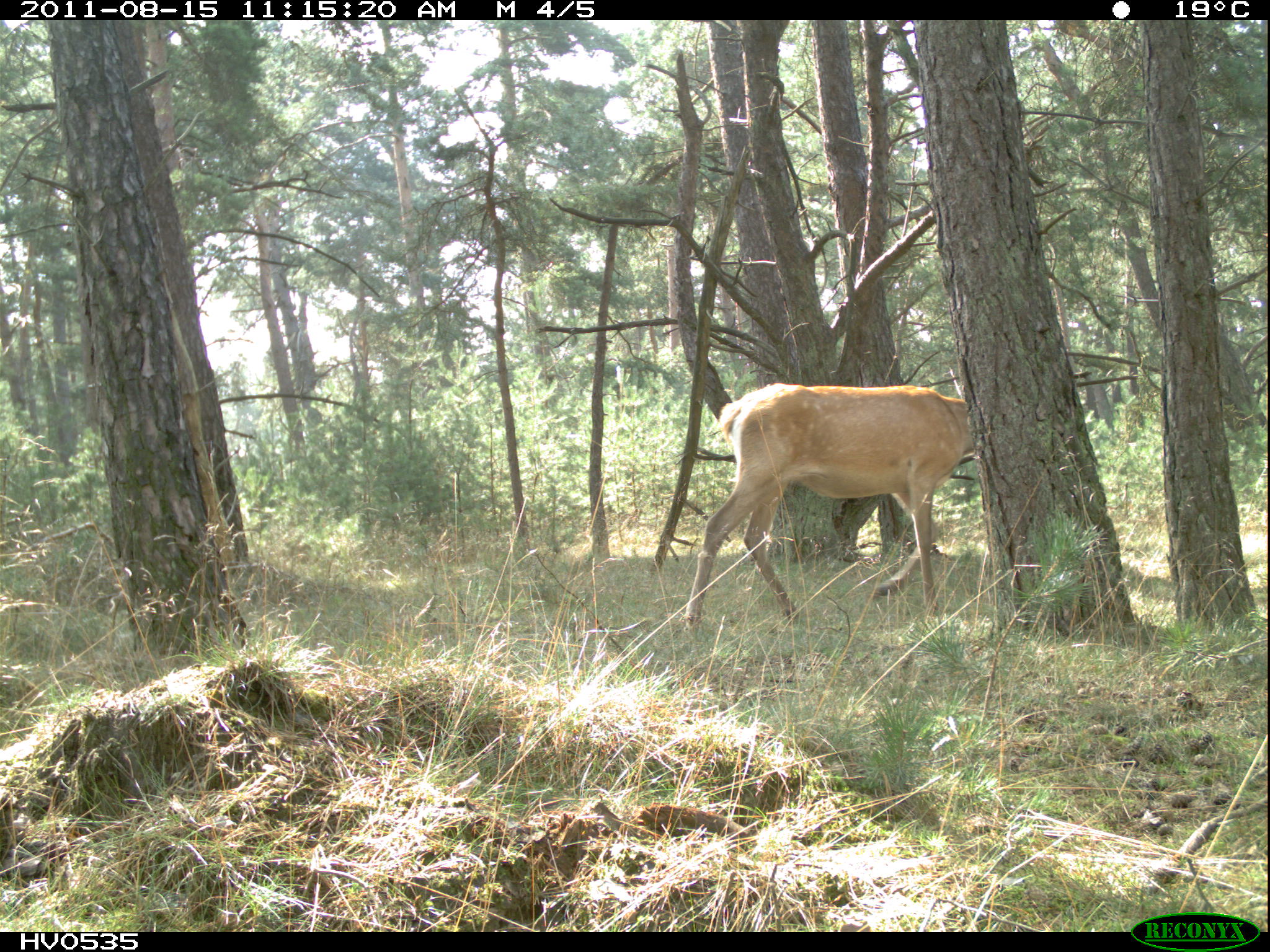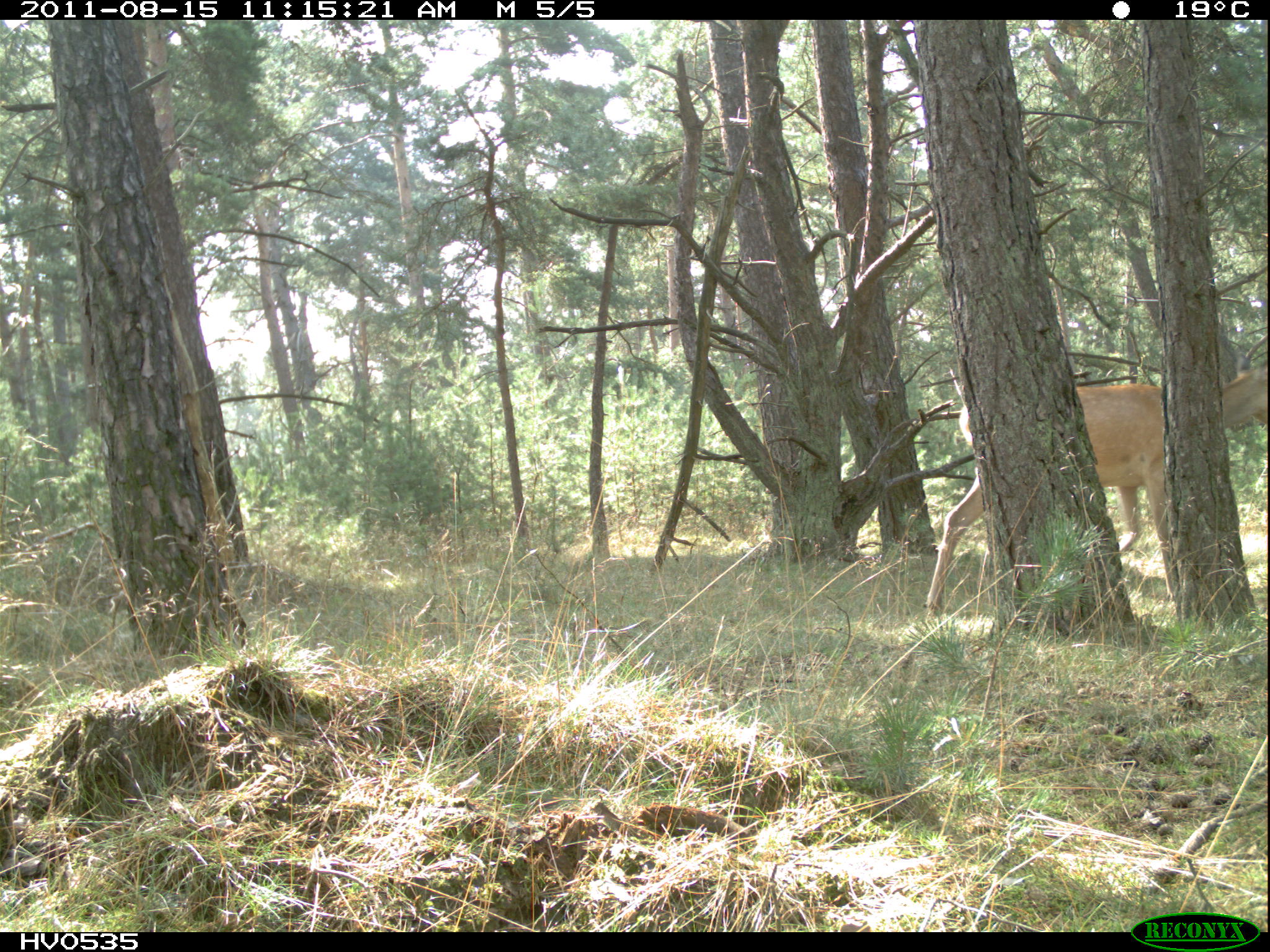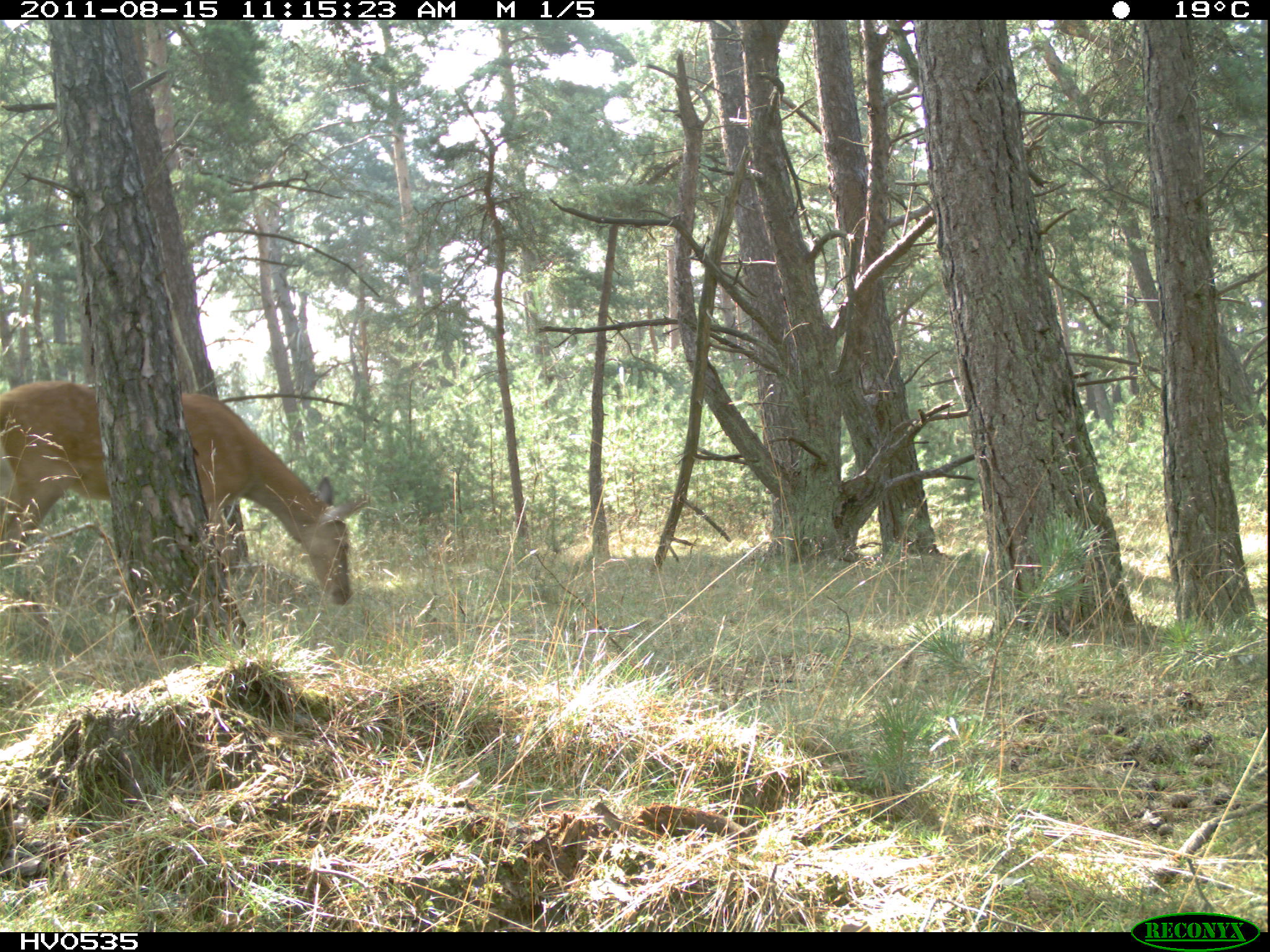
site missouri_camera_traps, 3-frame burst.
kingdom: Animalia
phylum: Chordata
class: Mammalia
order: Artiodactyla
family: Cervidae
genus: Cervus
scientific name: Cervus elaphus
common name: red deer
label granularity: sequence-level